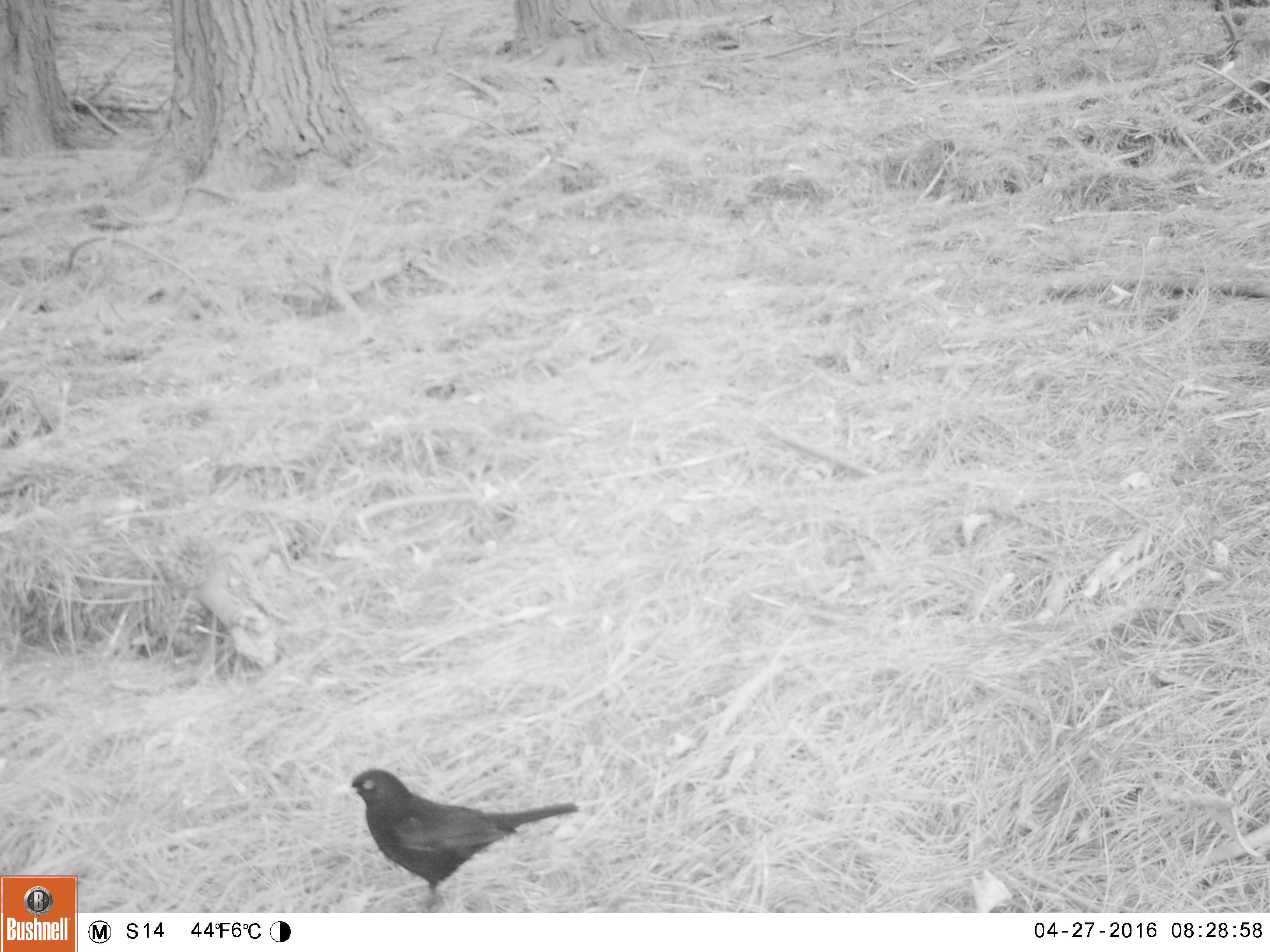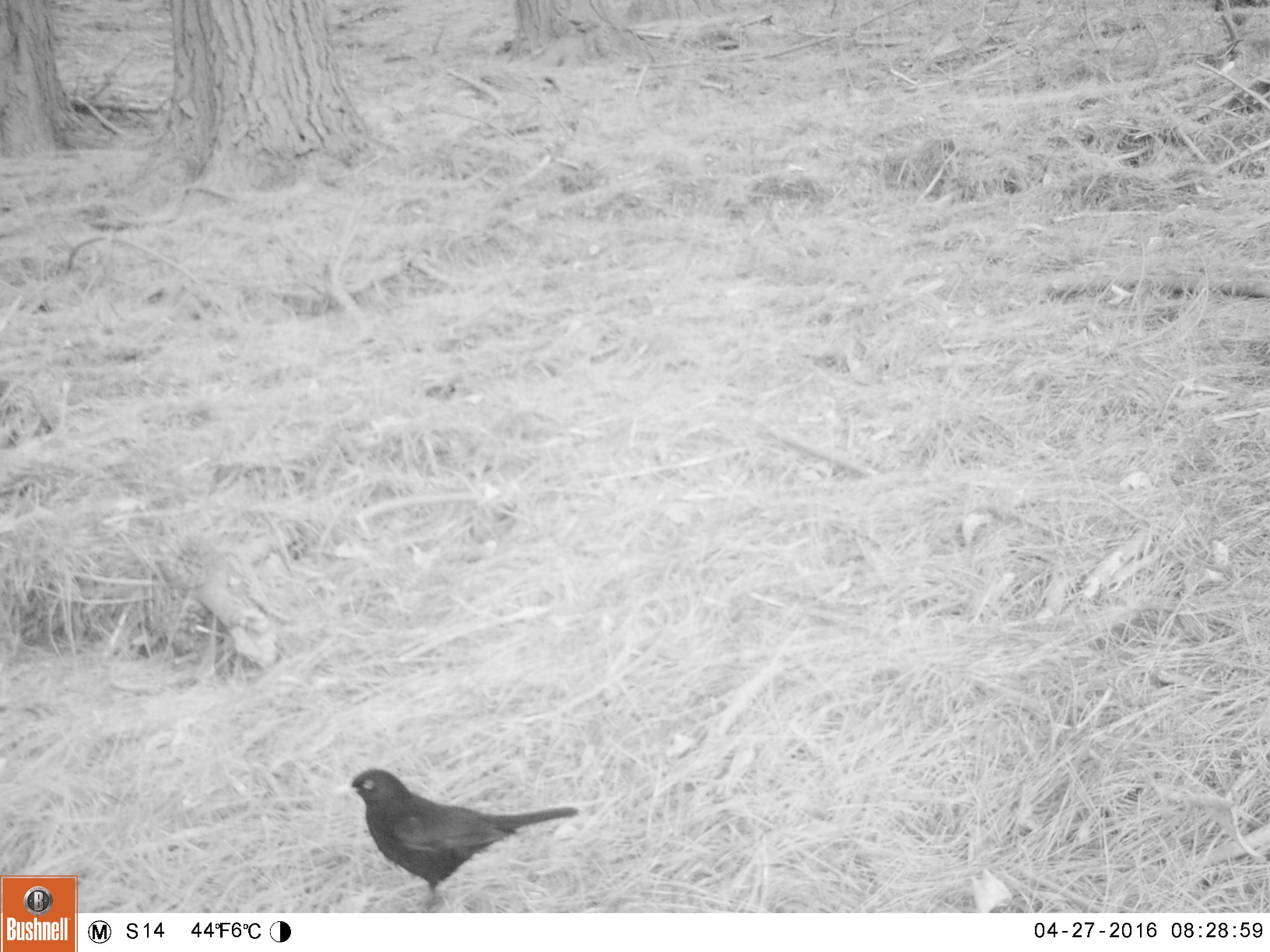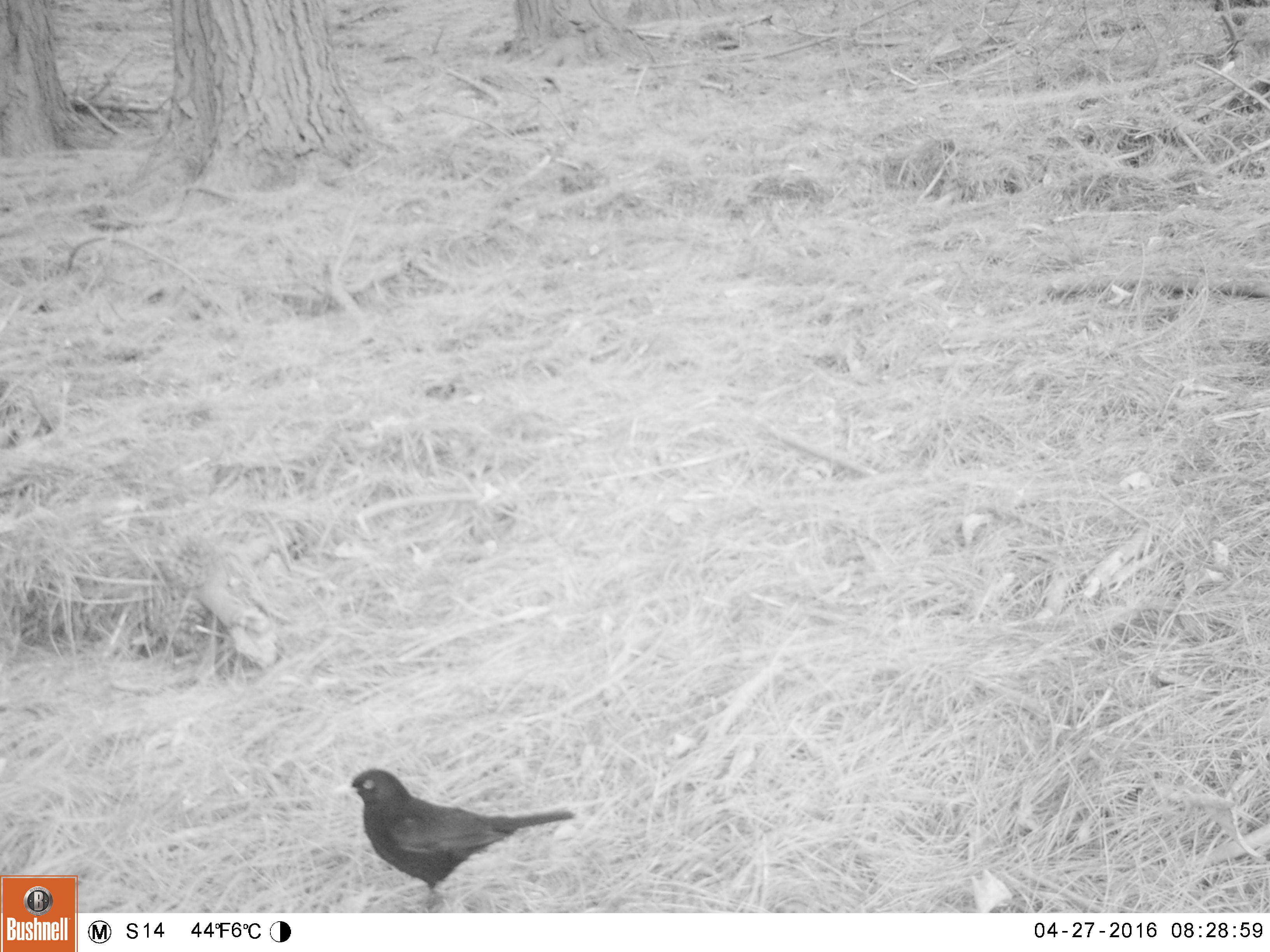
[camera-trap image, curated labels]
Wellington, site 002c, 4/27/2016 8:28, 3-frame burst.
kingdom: Animalia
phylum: Chordata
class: Aves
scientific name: Aves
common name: bird